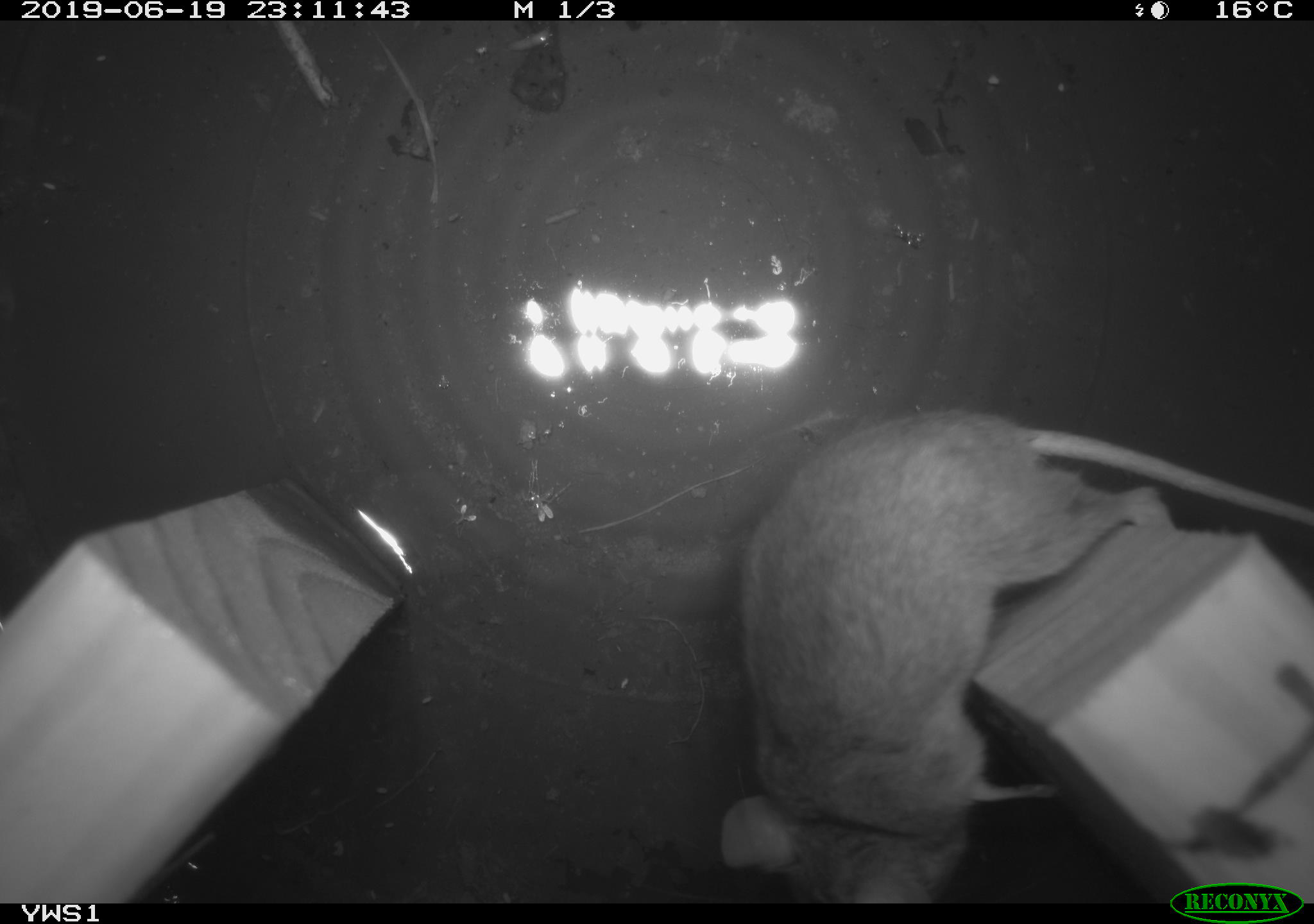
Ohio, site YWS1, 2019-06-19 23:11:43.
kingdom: Animalia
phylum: Chordata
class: Mammalia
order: Rodentia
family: Cricetidae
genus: Peromyscus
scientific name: Peromyscus leucopus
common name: white-footed mouse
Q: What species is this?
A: White-footed mouse (Peromyscus leucopus).